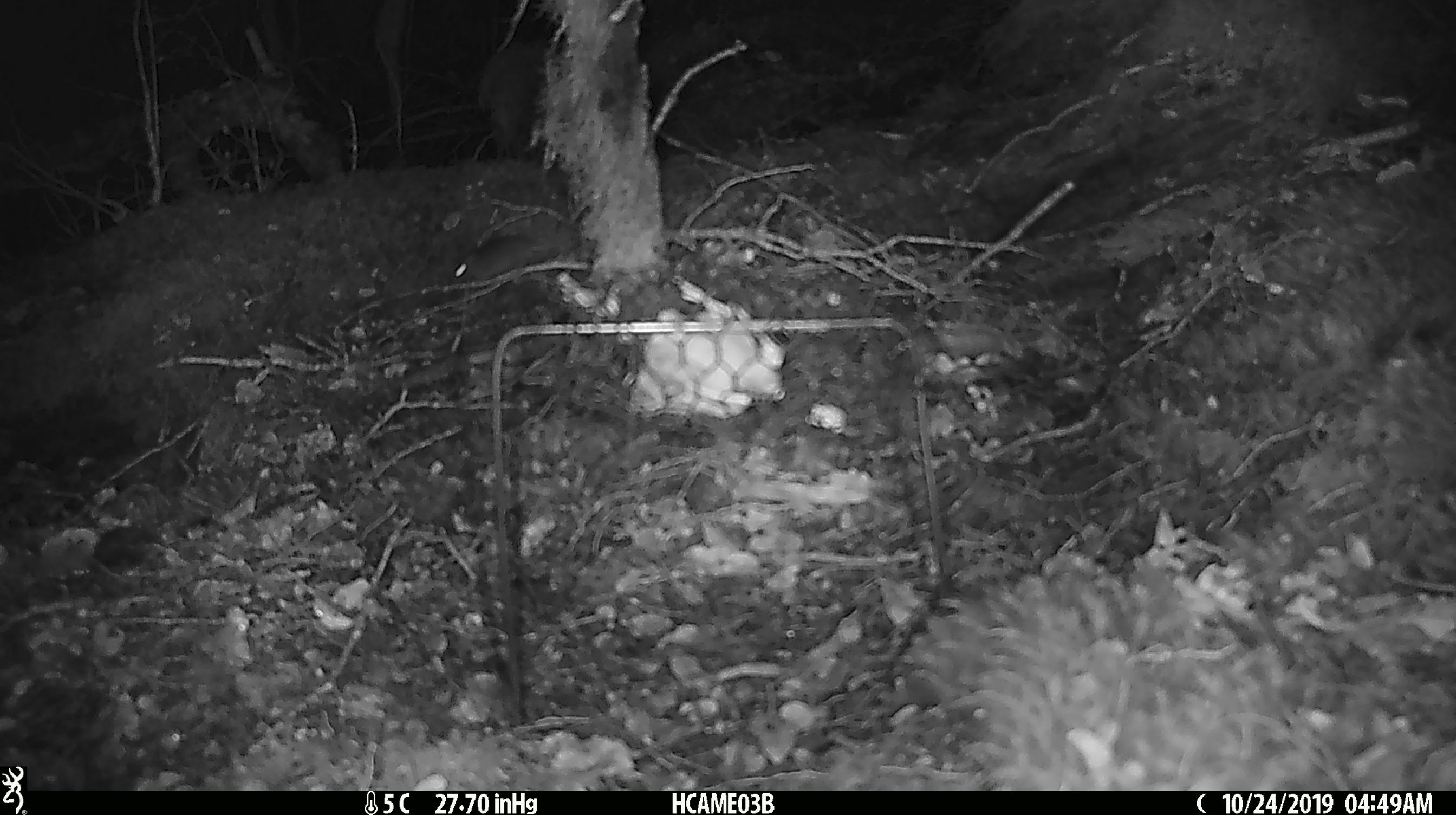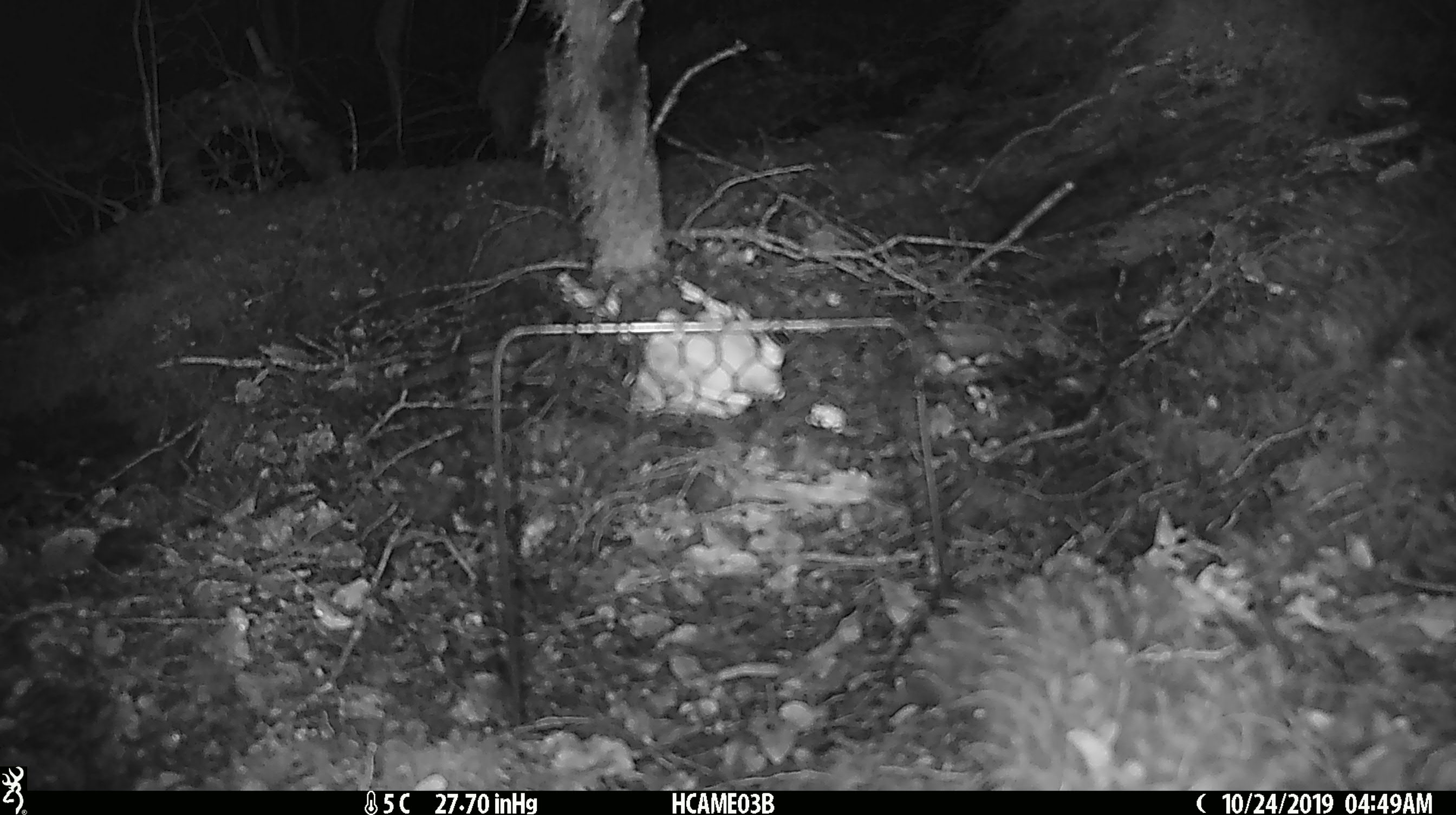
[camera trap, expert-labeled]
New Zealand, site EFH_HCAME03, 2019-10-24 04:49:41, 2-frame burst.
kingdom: Animalia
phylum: Chordata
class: Mammalia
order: Rodentia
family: Muridae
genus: Mus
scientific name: Mus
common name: mouse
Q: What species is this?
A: Mouse (Mus).